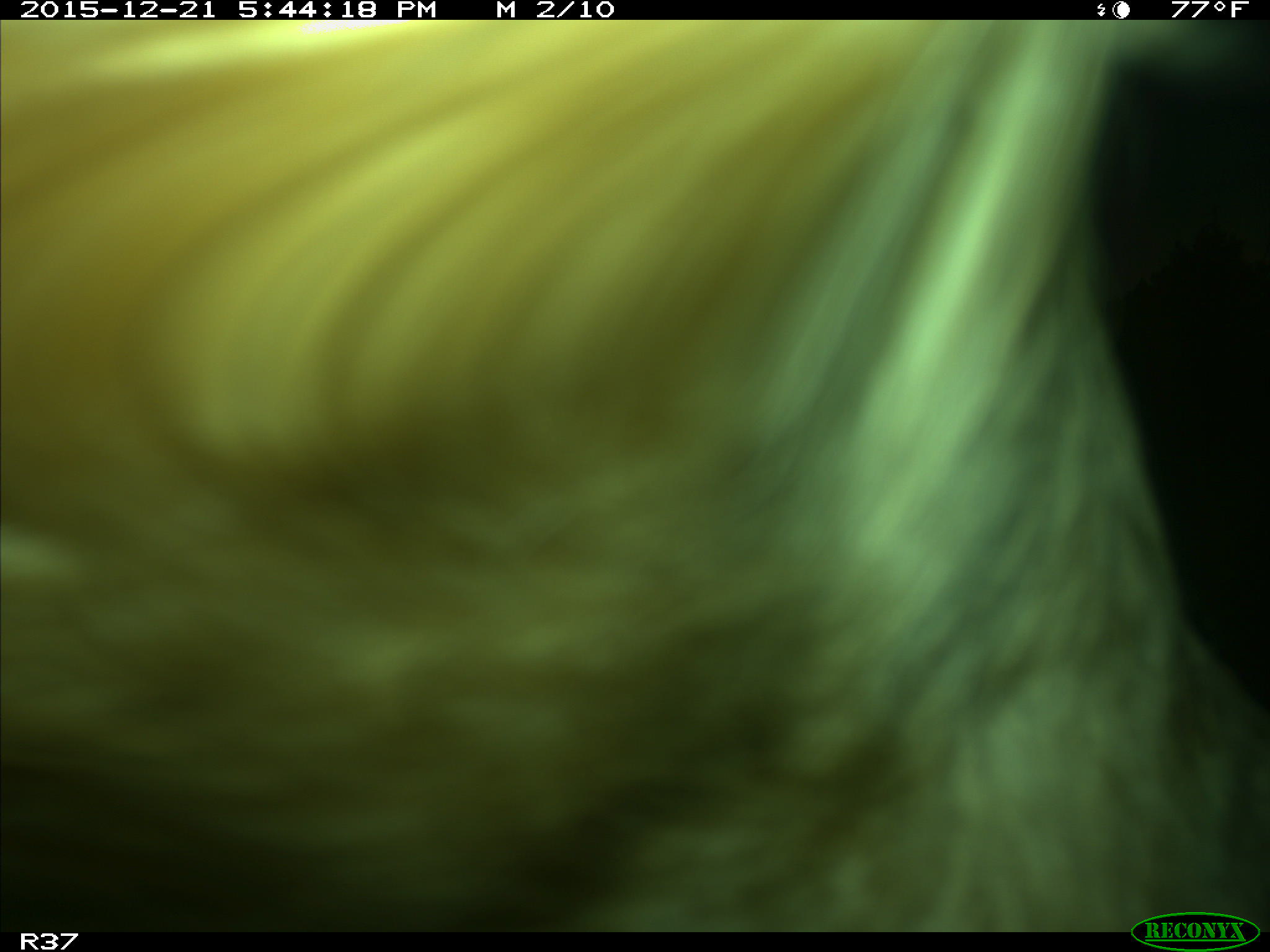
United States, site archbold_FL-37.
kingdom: Animalia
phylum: Chordata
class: Mammalia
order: Artiodactyla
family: Bovidae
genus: Bos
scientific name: Bos taurus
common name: domestic cow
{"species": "Bos taurus (domestic cow)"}